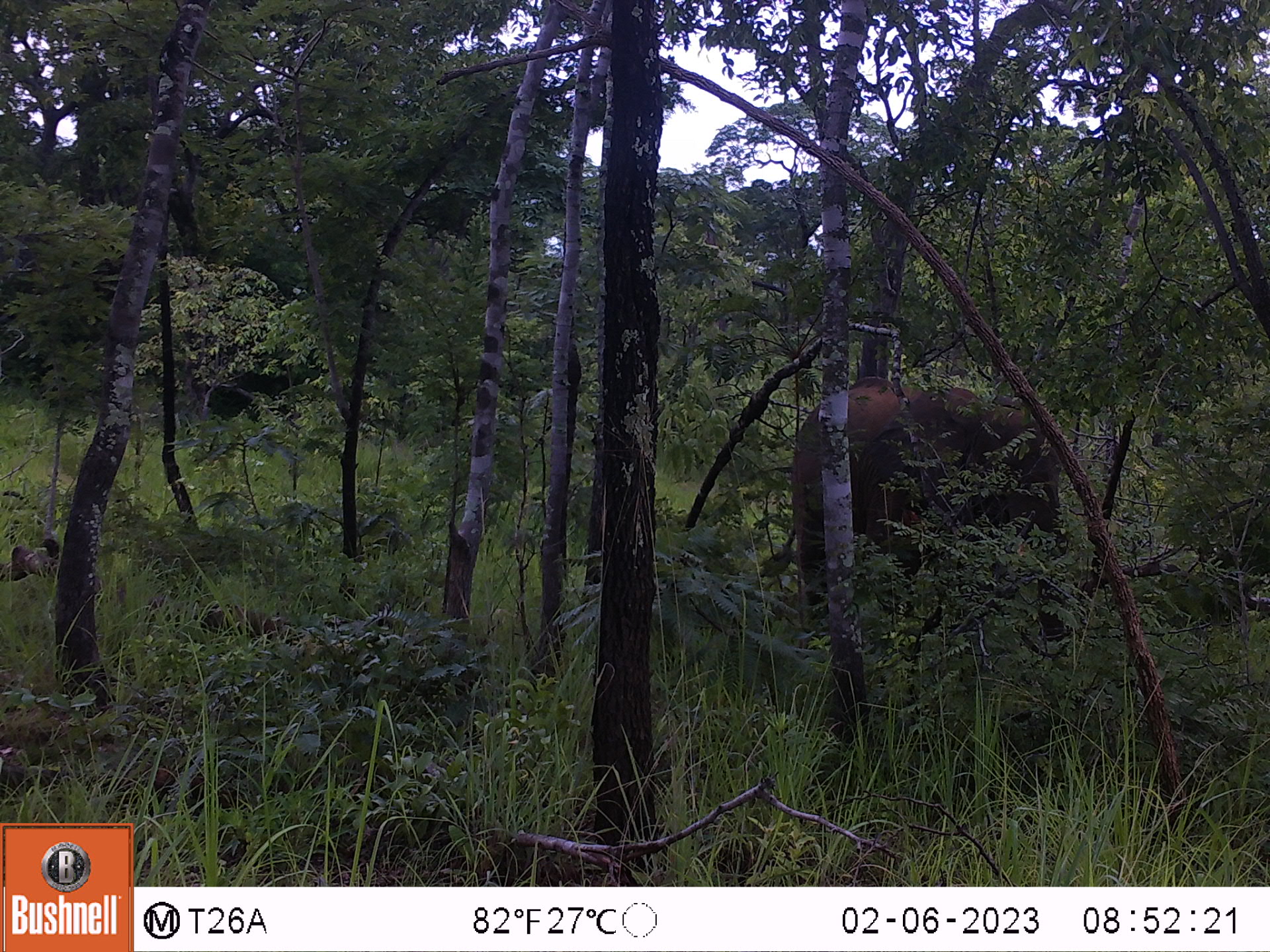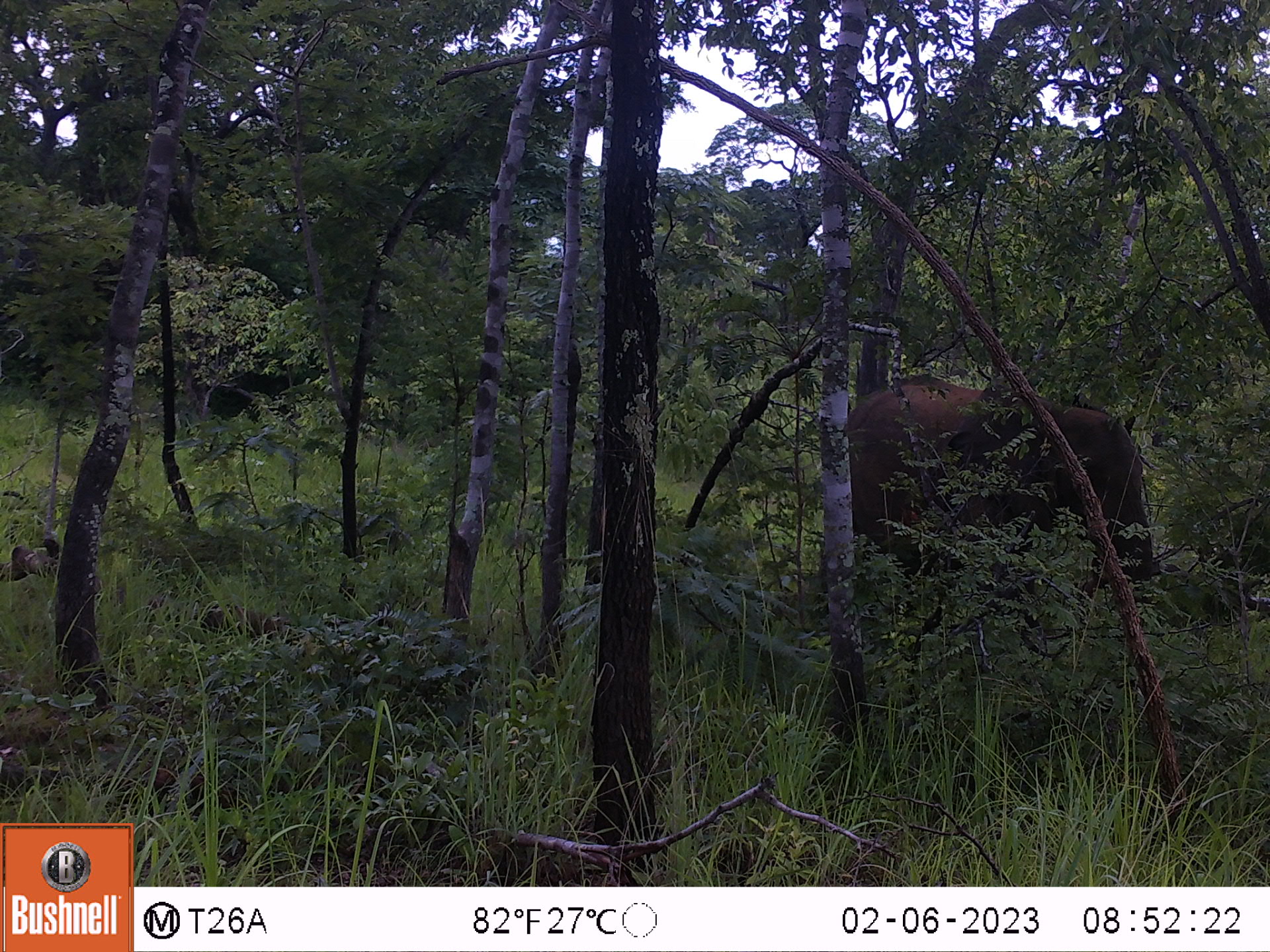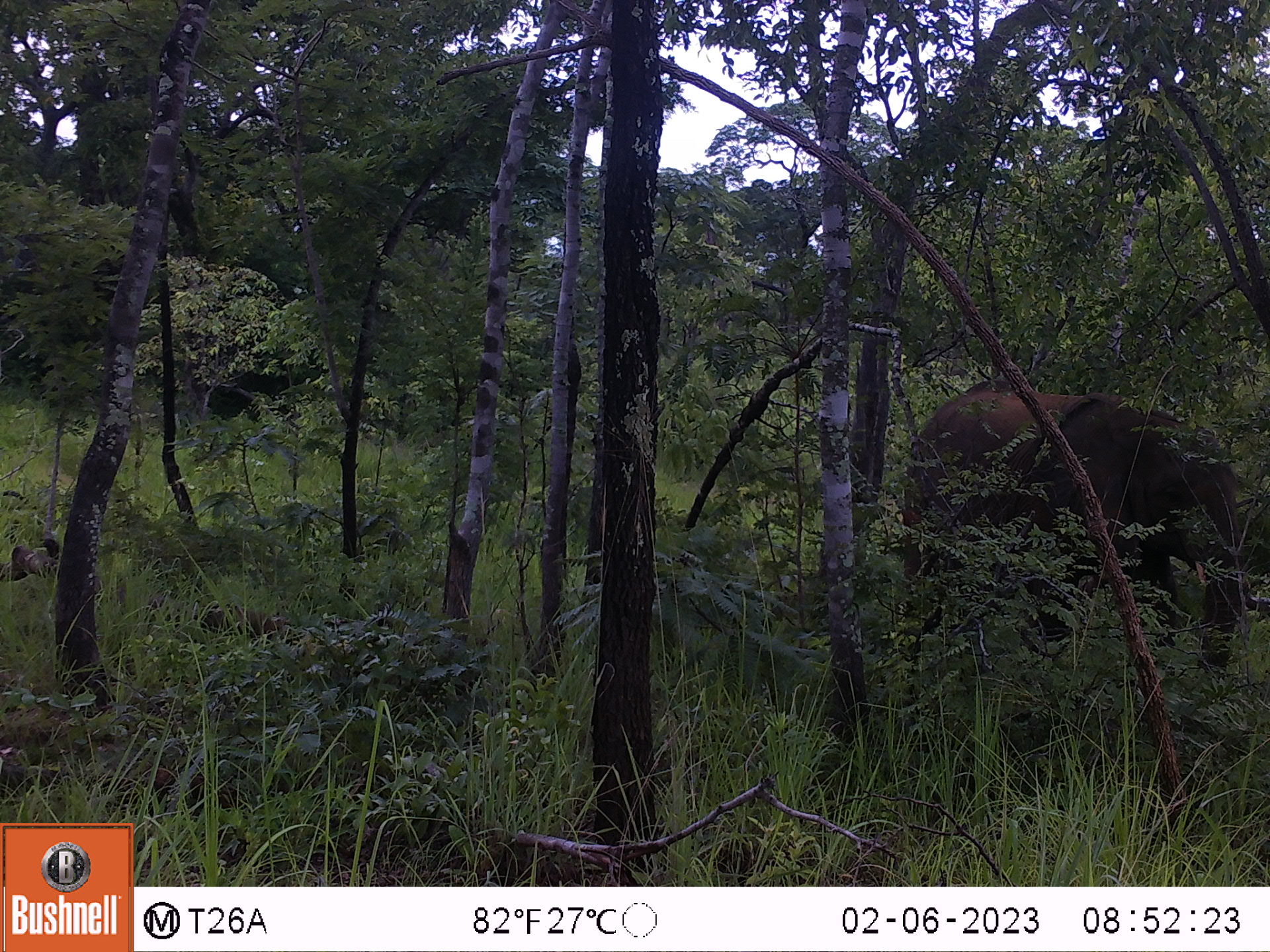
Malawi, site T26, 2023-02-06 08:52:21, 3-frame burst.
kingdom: Animalia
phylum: Chordata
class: Mammalia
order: Proboscidea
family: Elephantidae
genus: Loxodonta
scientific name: Loxodonta africana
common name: african savanna elephant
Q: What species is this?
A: African savanna elephant (Loxodonta africana).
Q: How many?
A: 1.